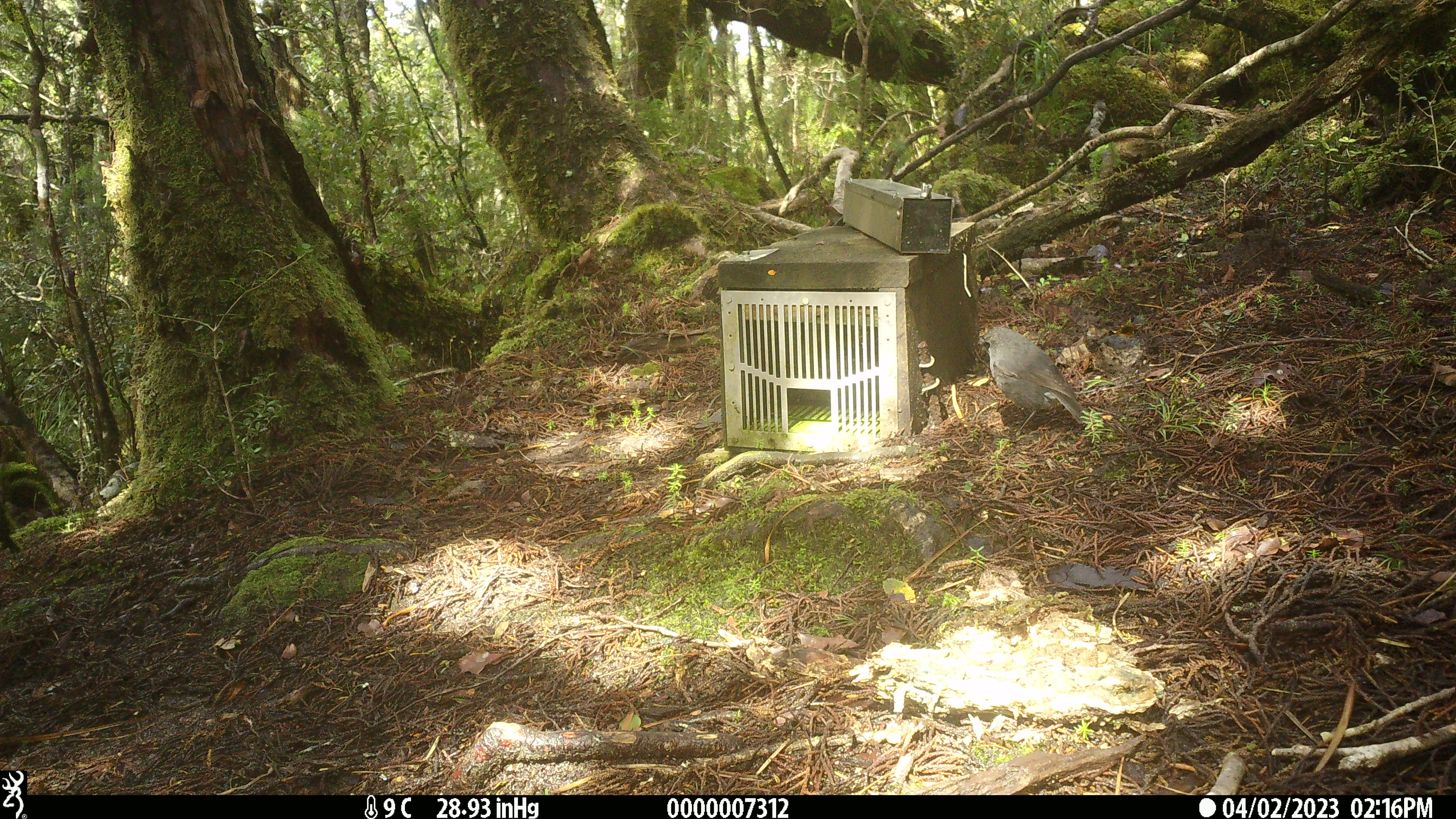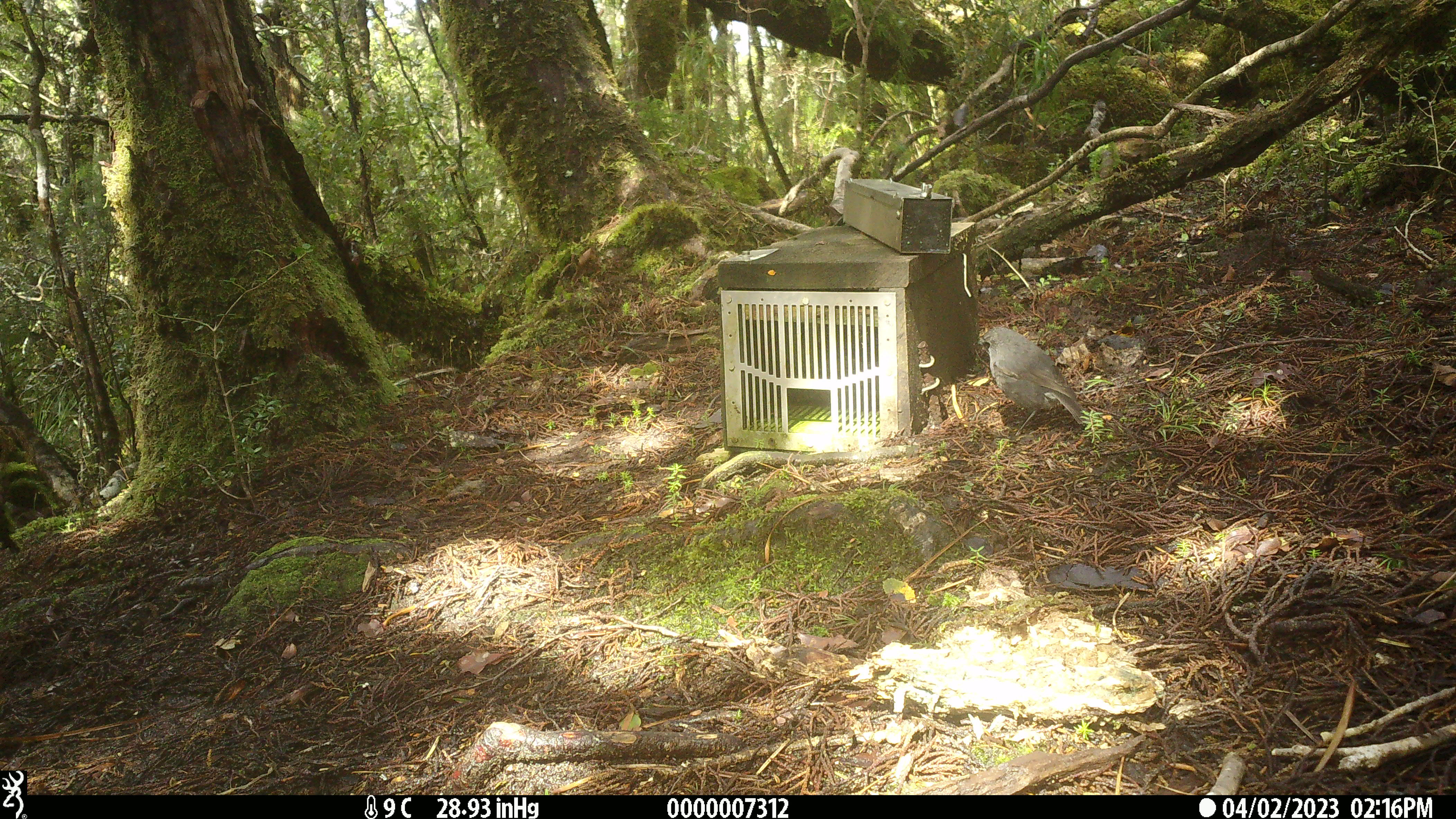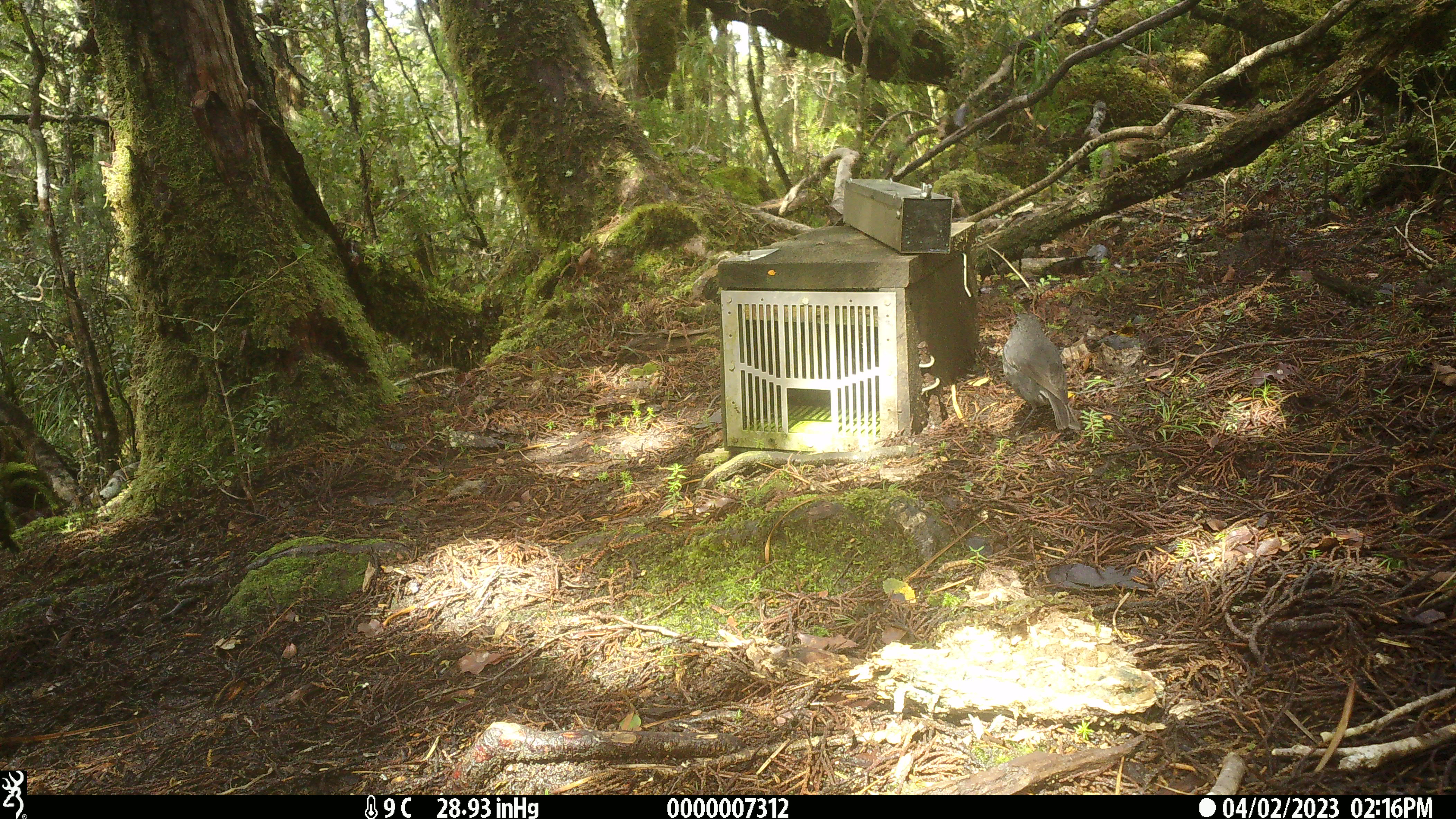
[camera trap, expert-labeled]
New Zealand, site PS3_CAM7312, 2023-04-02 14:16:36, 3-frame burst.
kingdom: Animalia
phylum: Chordata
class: Aves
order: Passeriformes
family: Petroicidae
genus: Petroica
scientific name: Petroica australis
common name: new zealand robin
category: robin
Robin (new zealand robin) (Petroica australis).